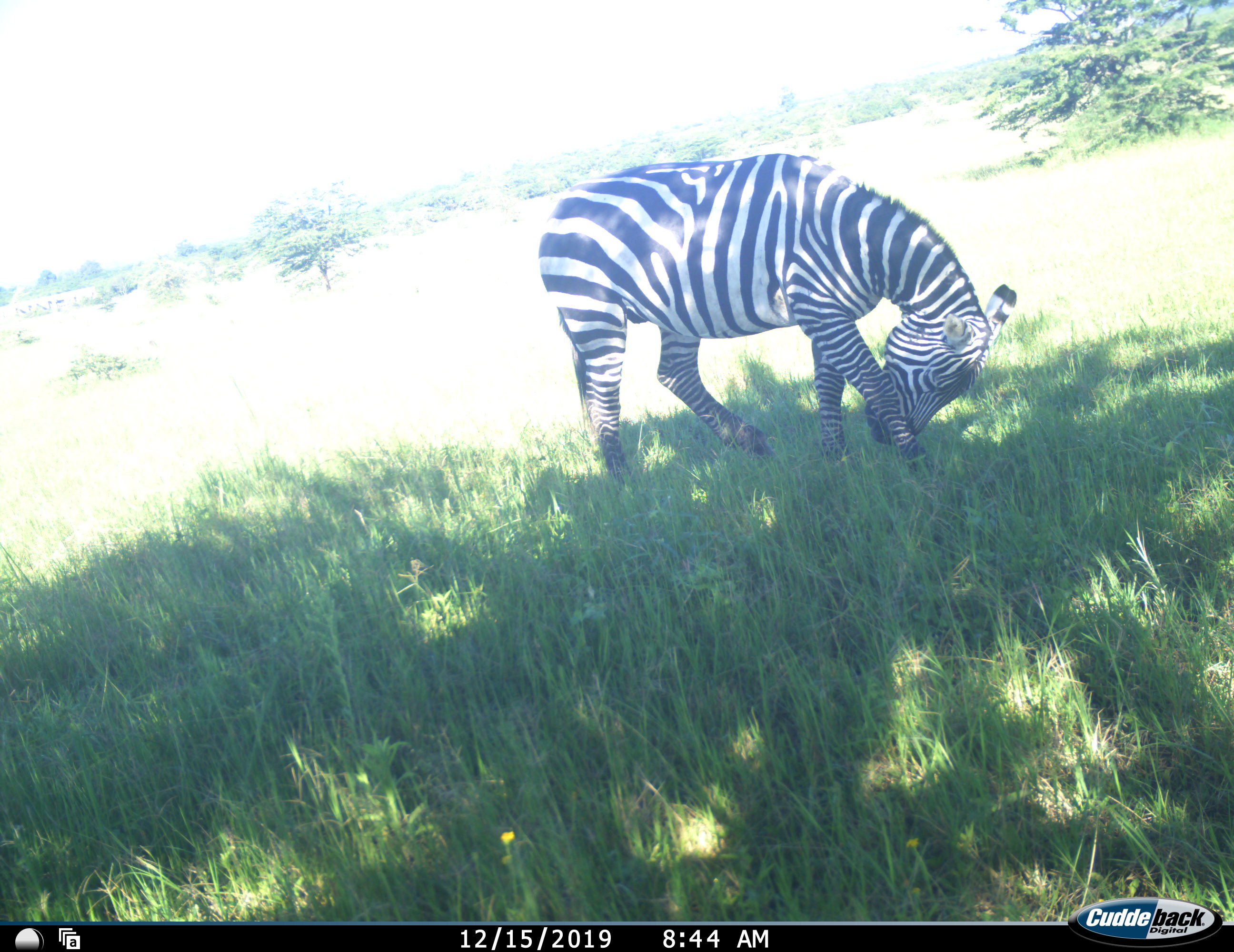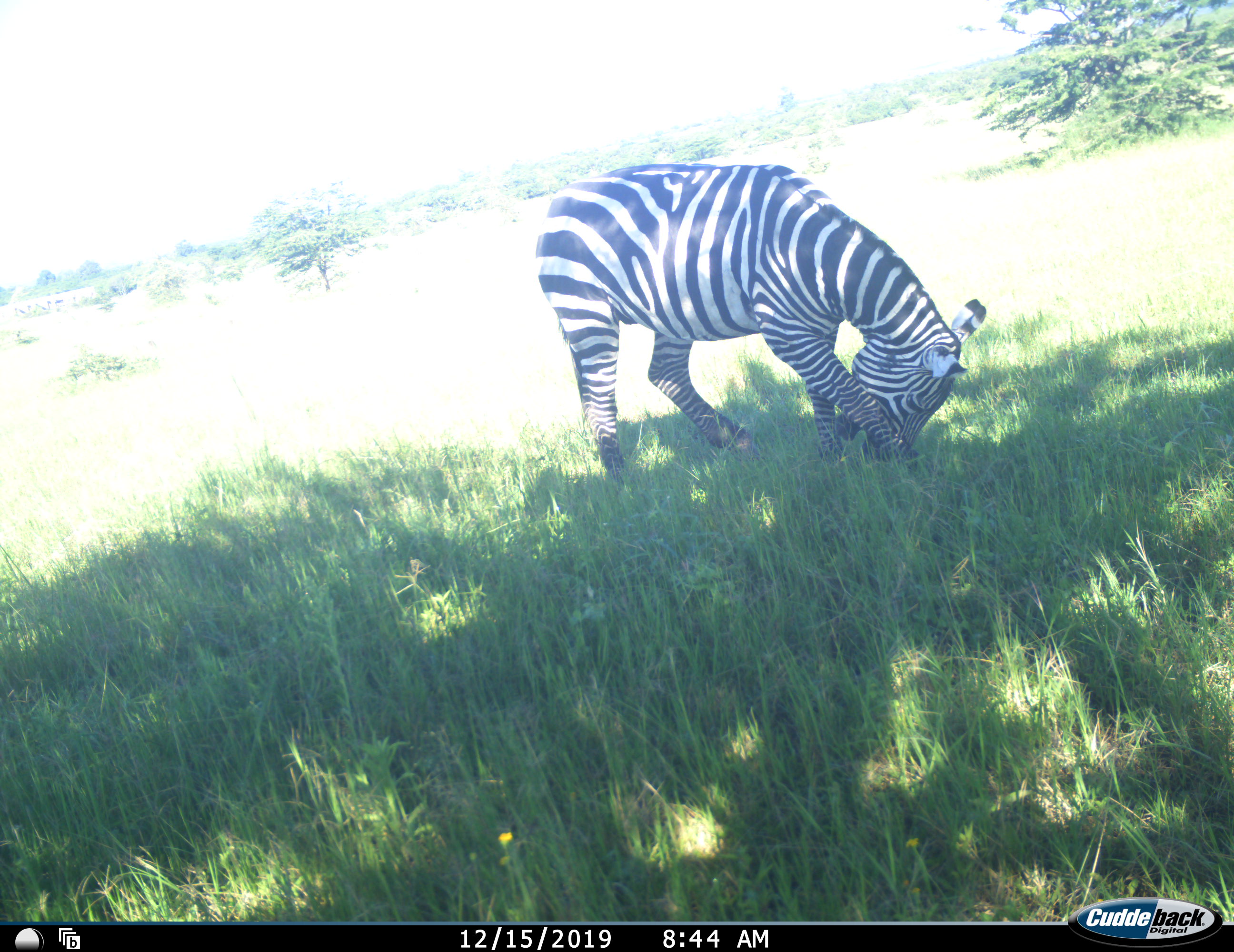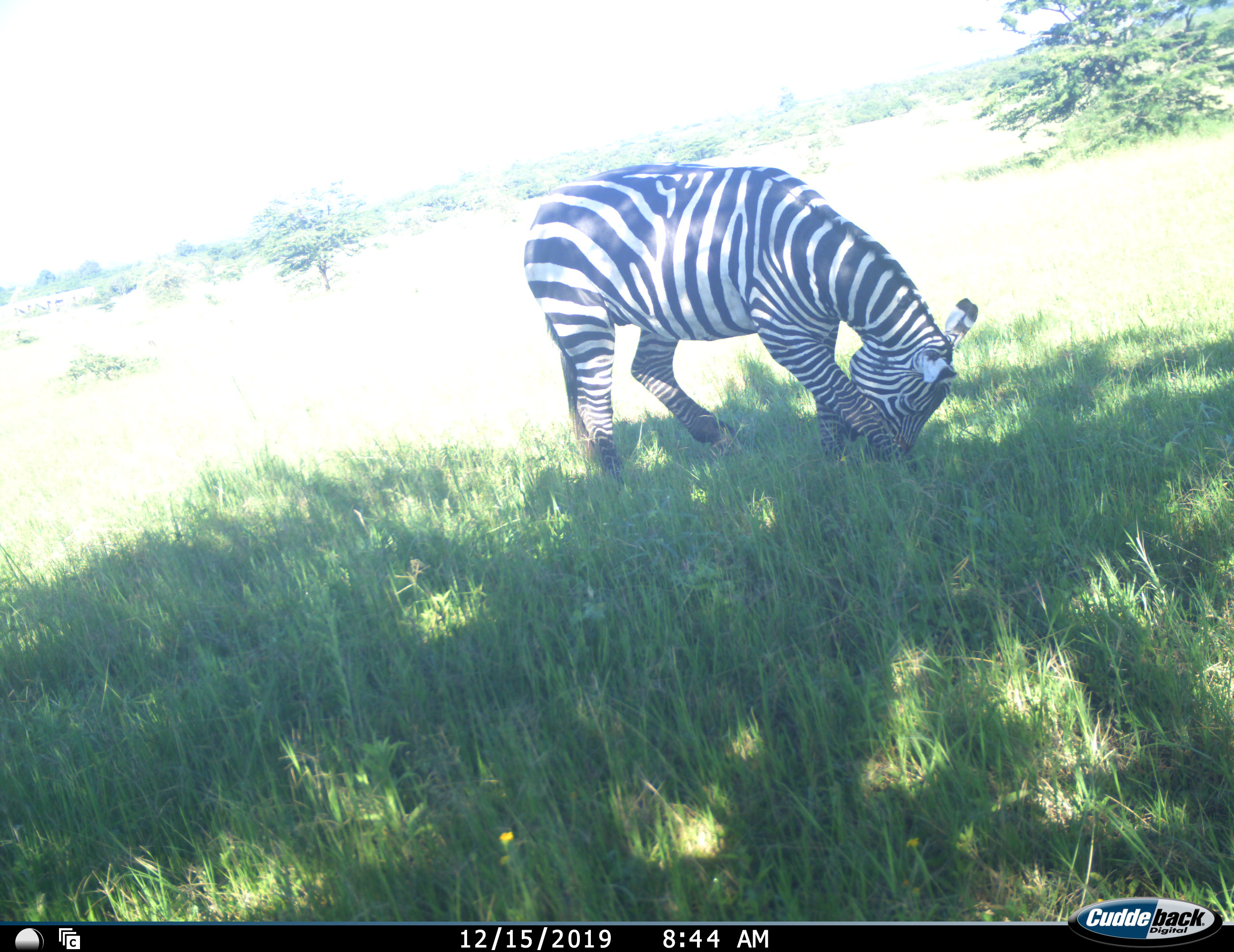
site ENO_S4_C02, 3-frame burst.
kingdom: Animalia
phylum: Chordata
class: Mammalia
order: Perissodactyla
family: Equidae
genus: Equus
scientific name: Equus quagga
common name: plains zebra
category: zebraplains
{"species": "zebraplains (plains zebra) (Equus quagga)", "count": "1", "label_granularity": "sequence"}